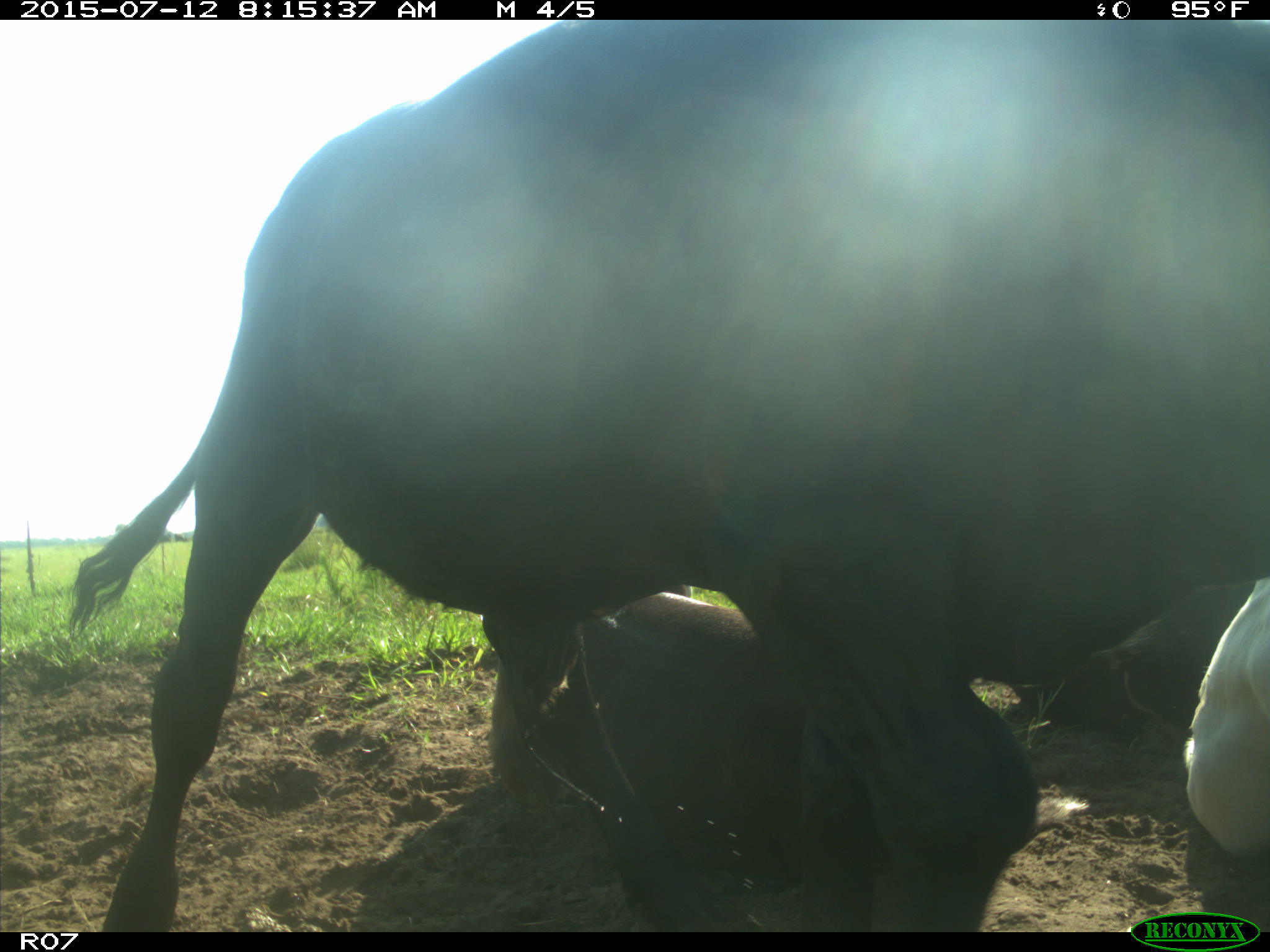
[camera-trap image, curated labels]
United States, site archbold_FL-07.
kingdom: Animalia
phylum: Chordata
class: Mammalia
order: Artiodactyla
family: Bovidae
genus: Bos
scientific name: Bos taurus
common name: domestic cow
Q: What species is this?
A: Bos taurus (domestic cow).